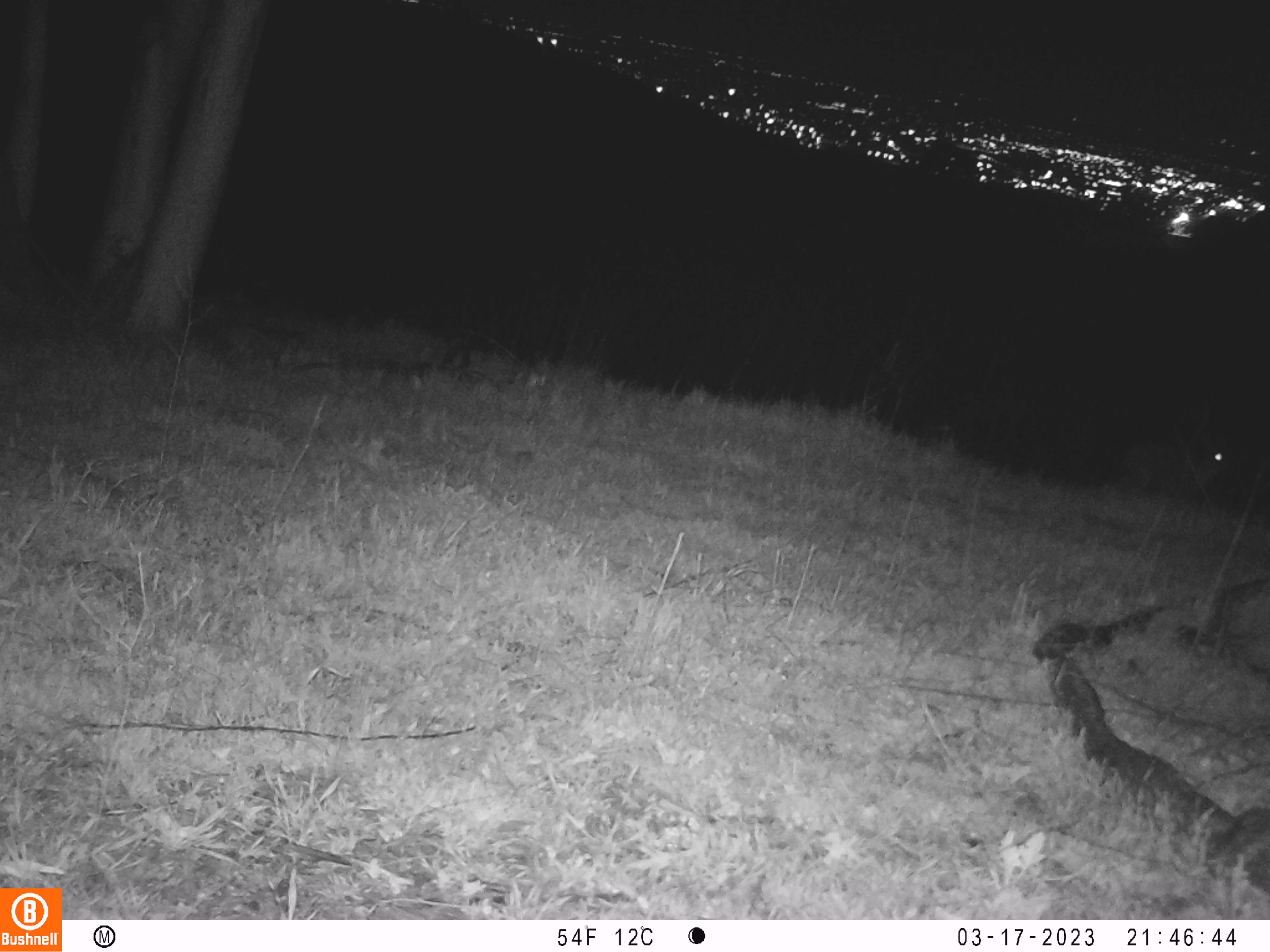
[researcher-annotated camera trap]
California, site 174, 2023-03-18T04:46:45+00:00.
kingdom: Animalia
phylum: Chordata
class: Mammalia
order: Artiodactyla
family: Cervidae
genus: Odocoileus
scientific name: Odocoileus hemionus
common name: mule deer